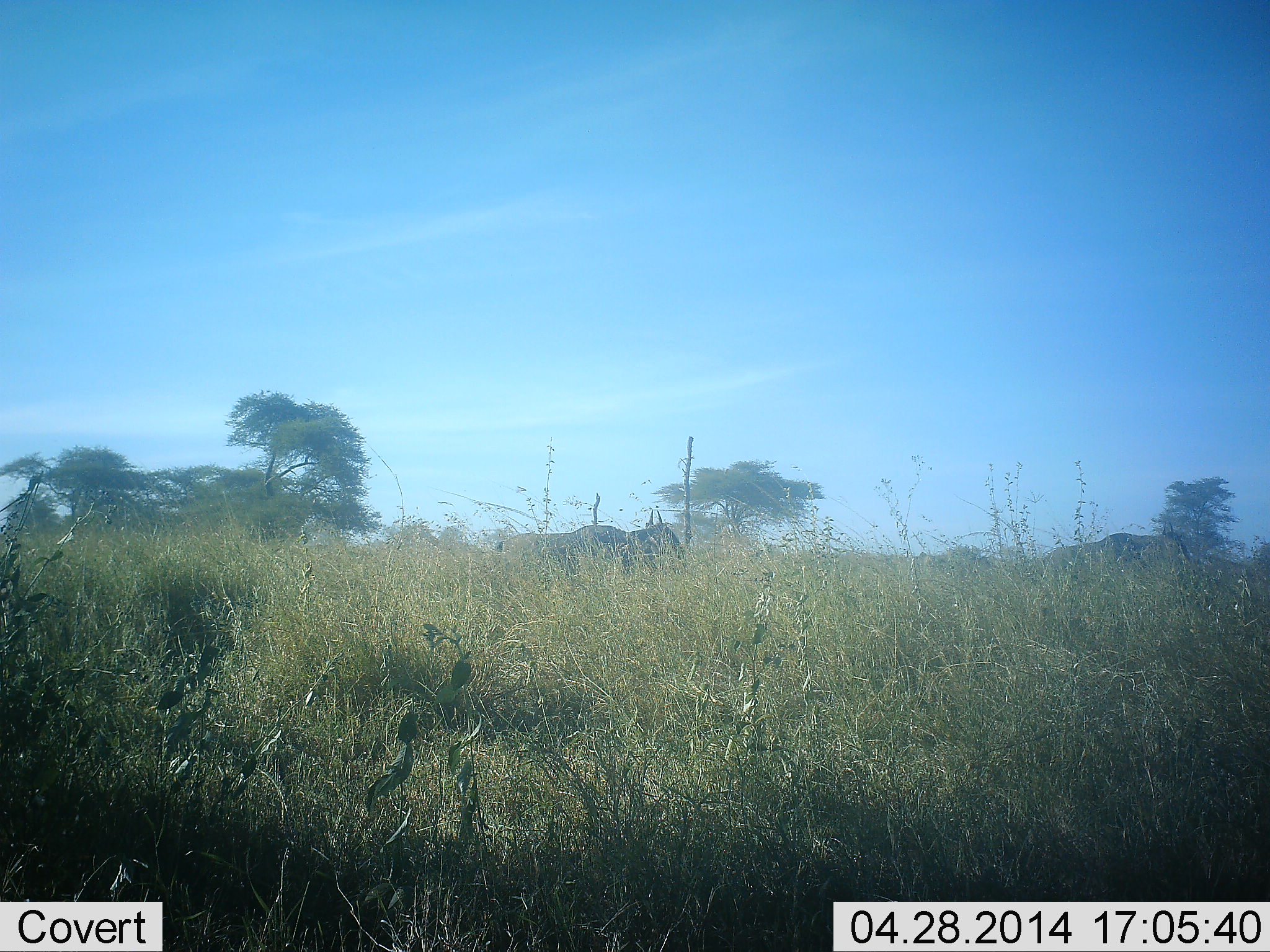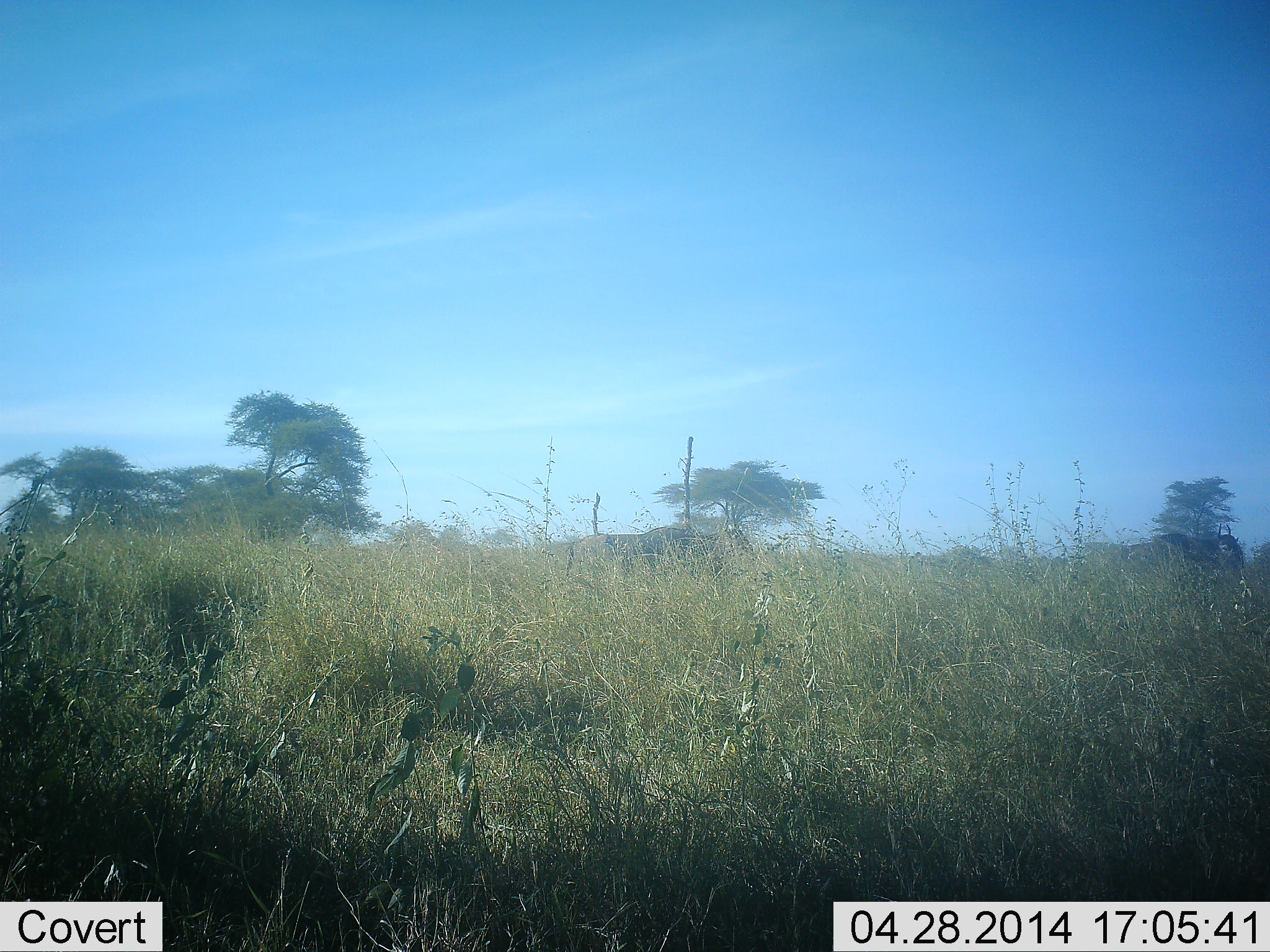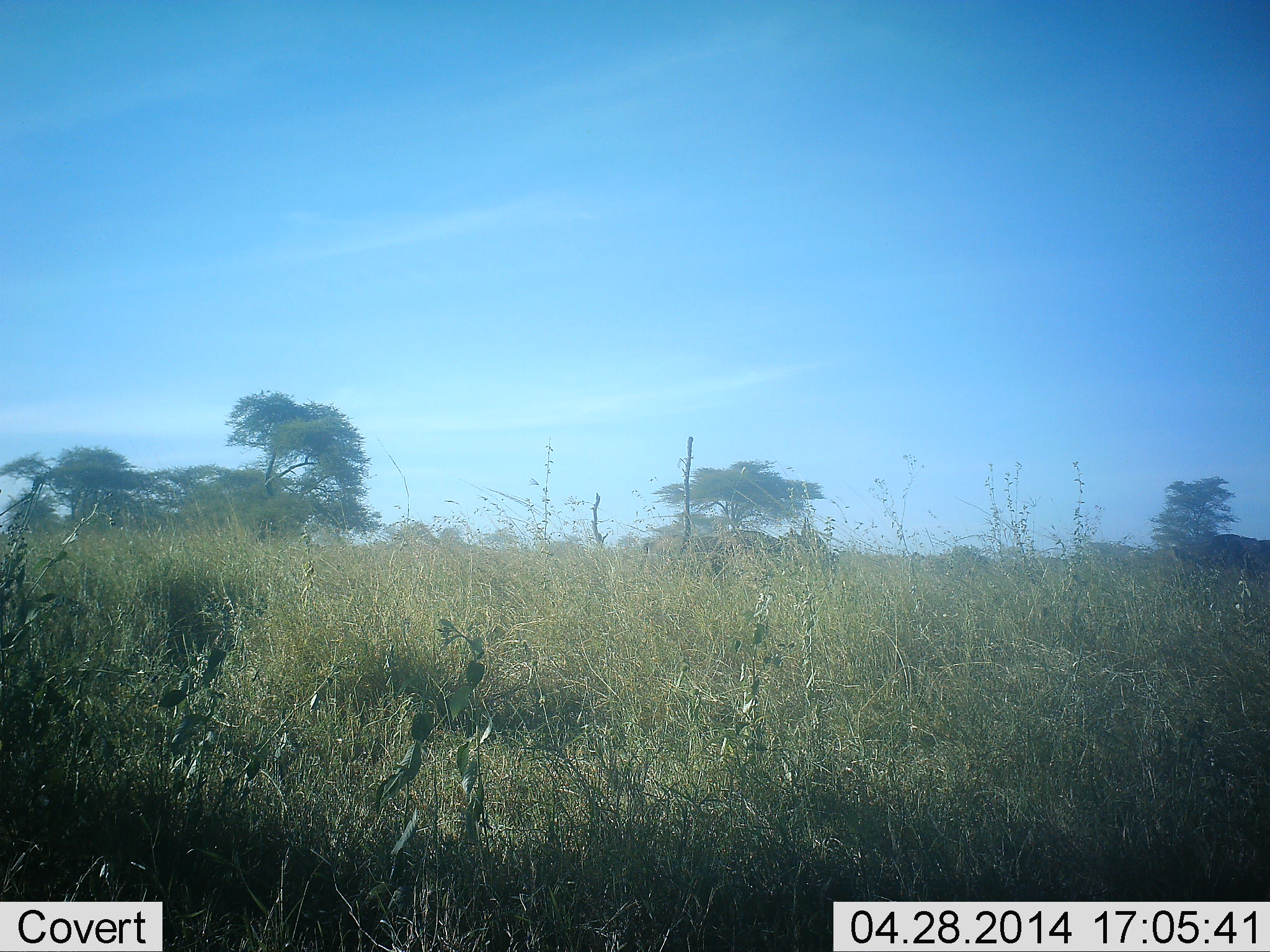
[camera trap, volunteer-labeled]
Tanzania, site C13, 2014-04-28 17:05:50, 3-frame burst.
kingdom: Animalia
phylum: Chordata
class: Mammalia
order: Artiodactyla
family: Bovidae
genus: Connochaetes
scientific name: Connochaetes taurinus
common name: blue wildebeest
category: wildebeest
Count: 2.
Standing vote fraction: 10%.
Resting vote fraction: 0%.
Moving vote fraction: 100%.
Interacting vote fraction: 0%.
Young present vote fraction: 0%.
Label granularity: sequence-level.